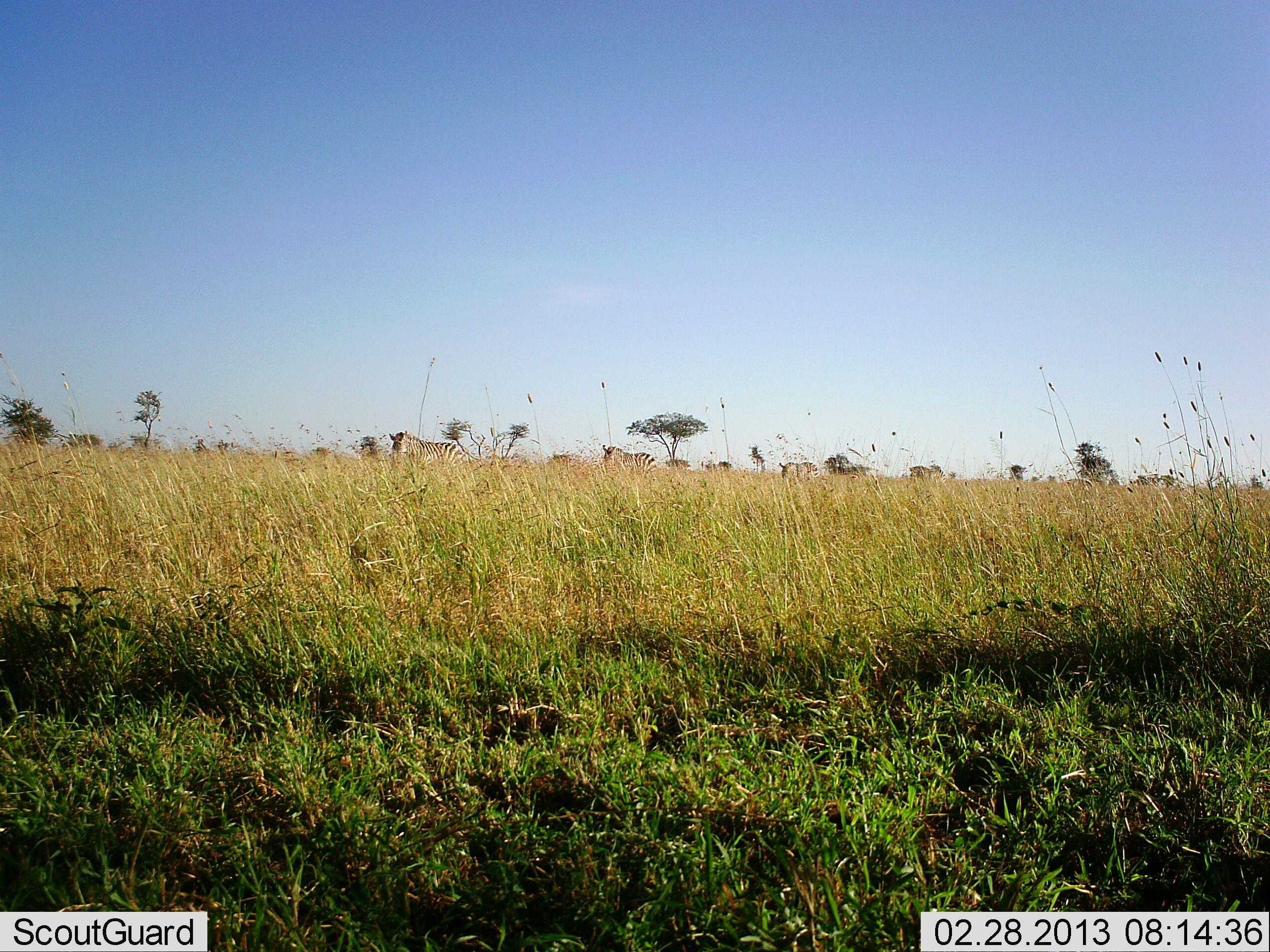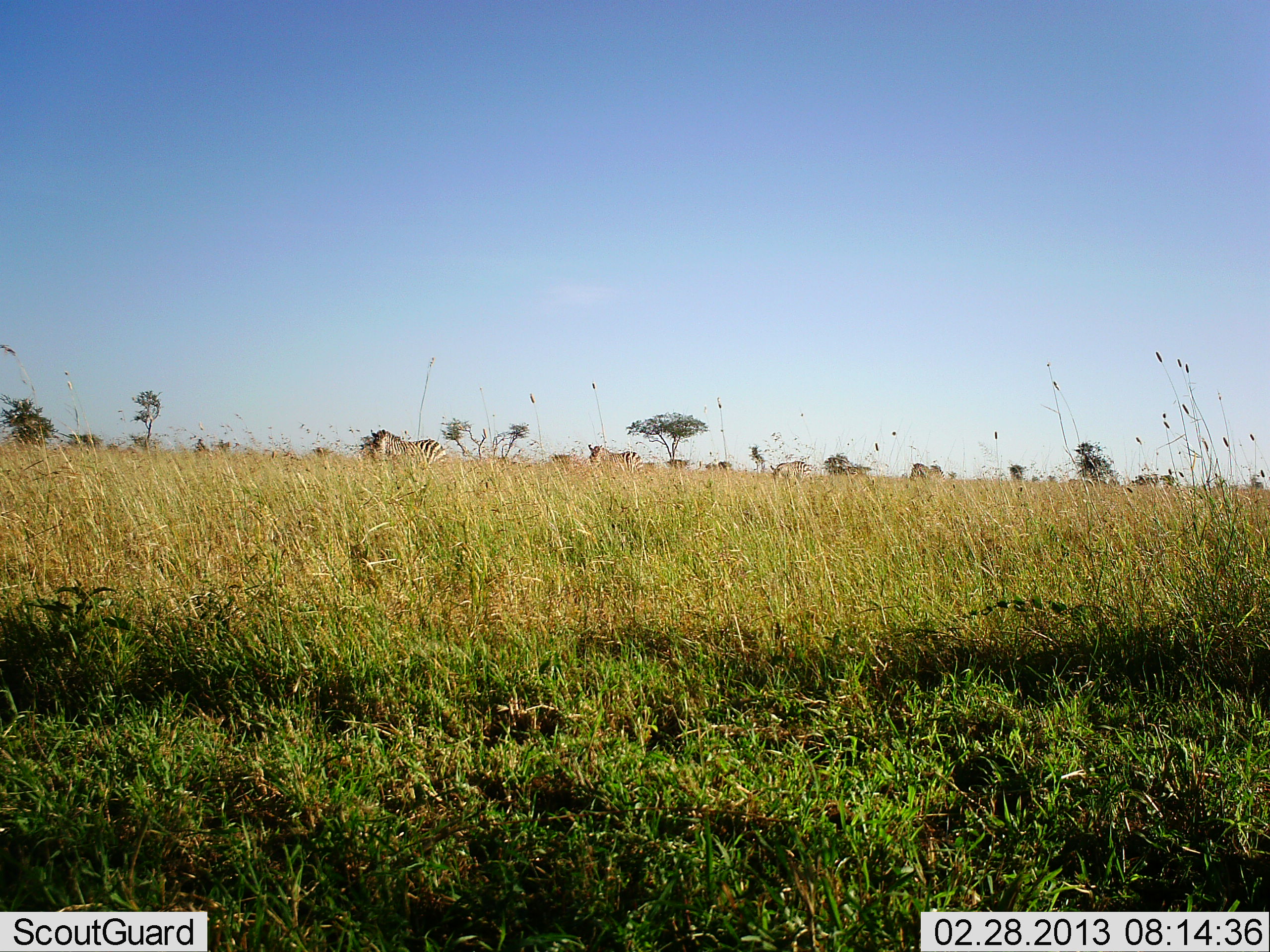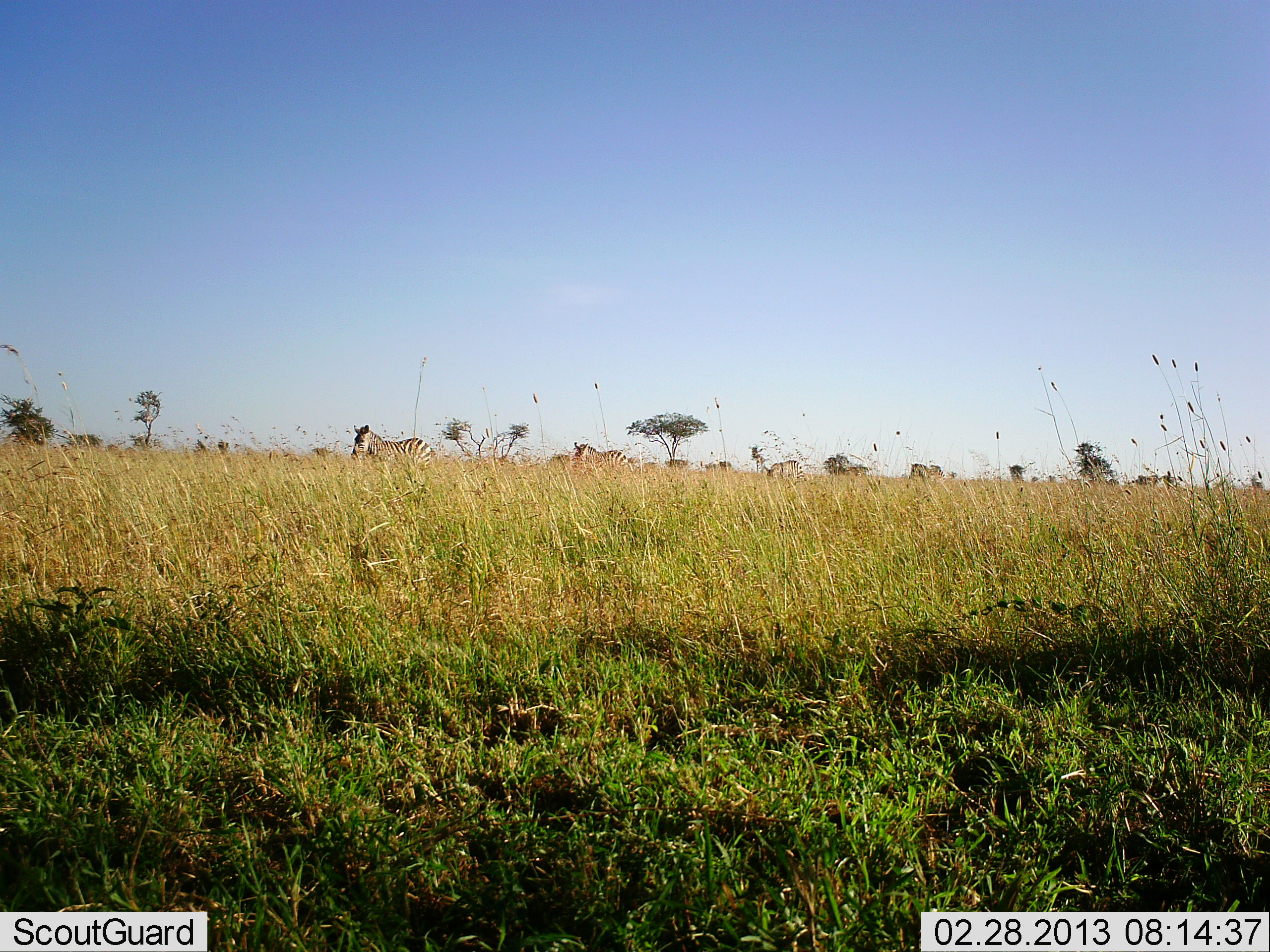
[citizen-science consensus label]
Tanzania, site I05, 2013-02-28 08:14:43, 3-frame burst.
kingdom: Animalia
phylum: Chordata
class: Mammalia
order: Perissodactyla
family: Equidae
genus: Equus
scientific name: Equus quagga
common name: plains zebra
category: zebra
Zebra (plains zebra) (Equus quagga), count 4. Behavior (volunteer vote fractions): standing 9%, resting 0%, moving 91%, interacting 0%. Young present (vote fraction): 0%. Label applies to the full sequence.